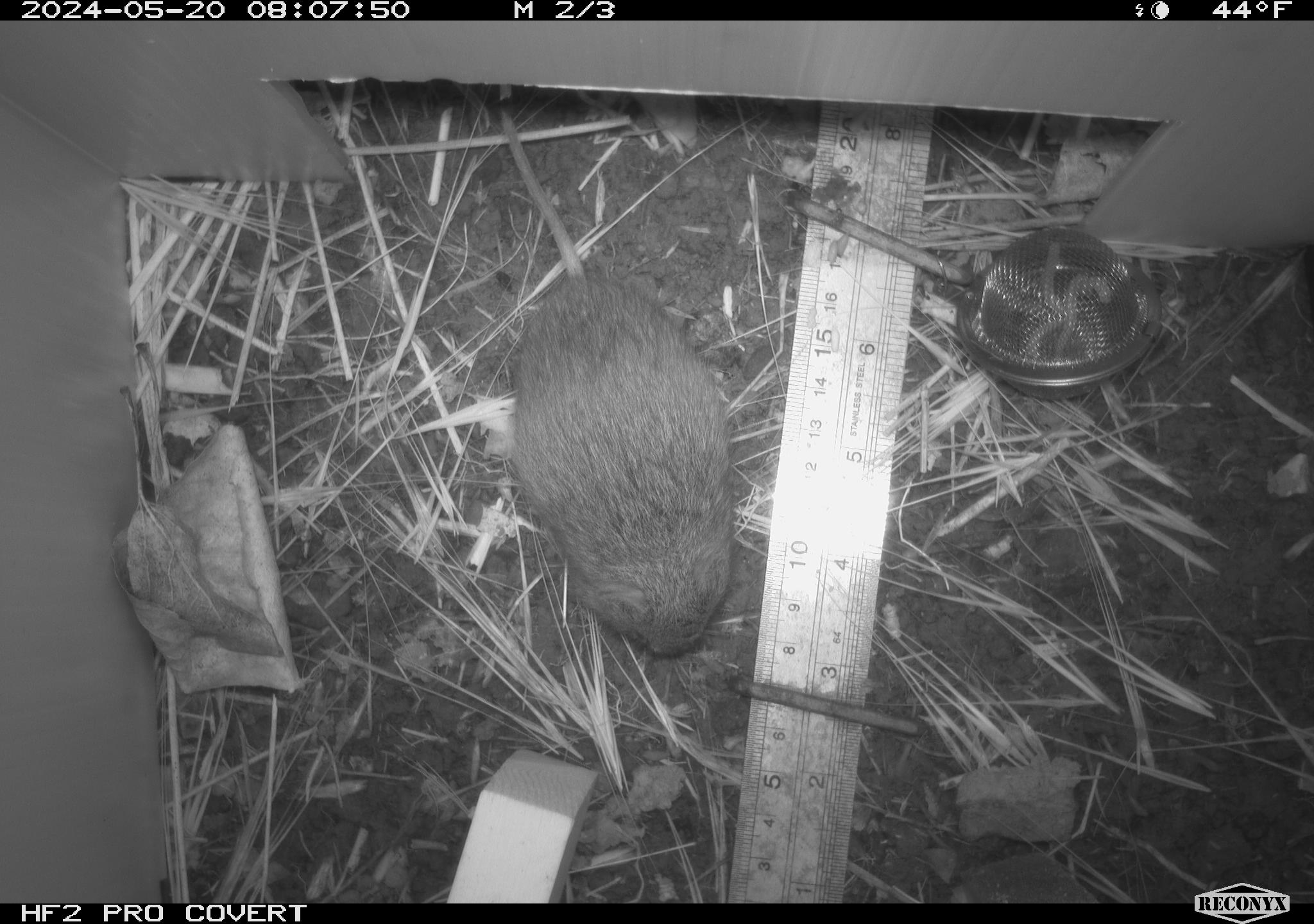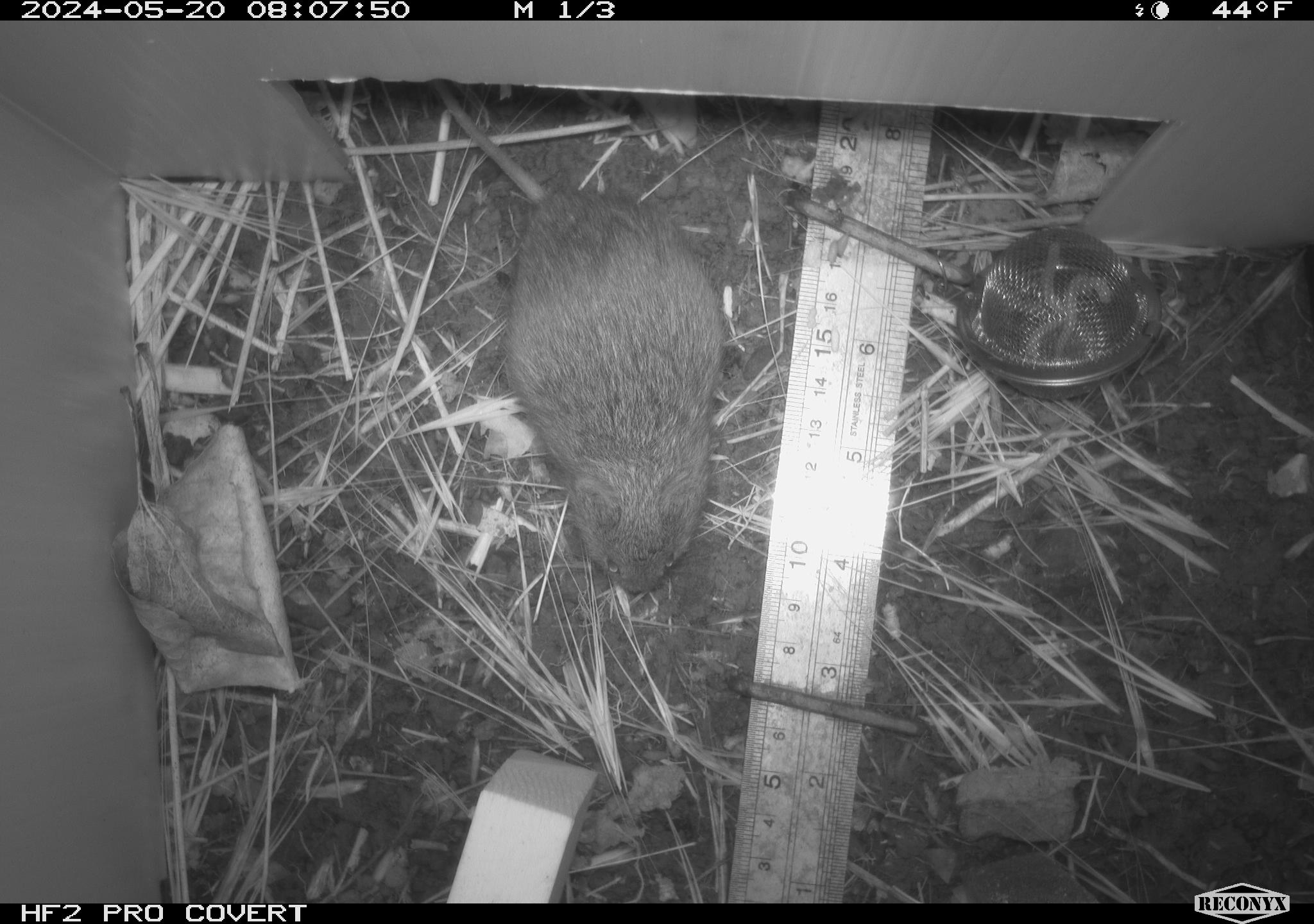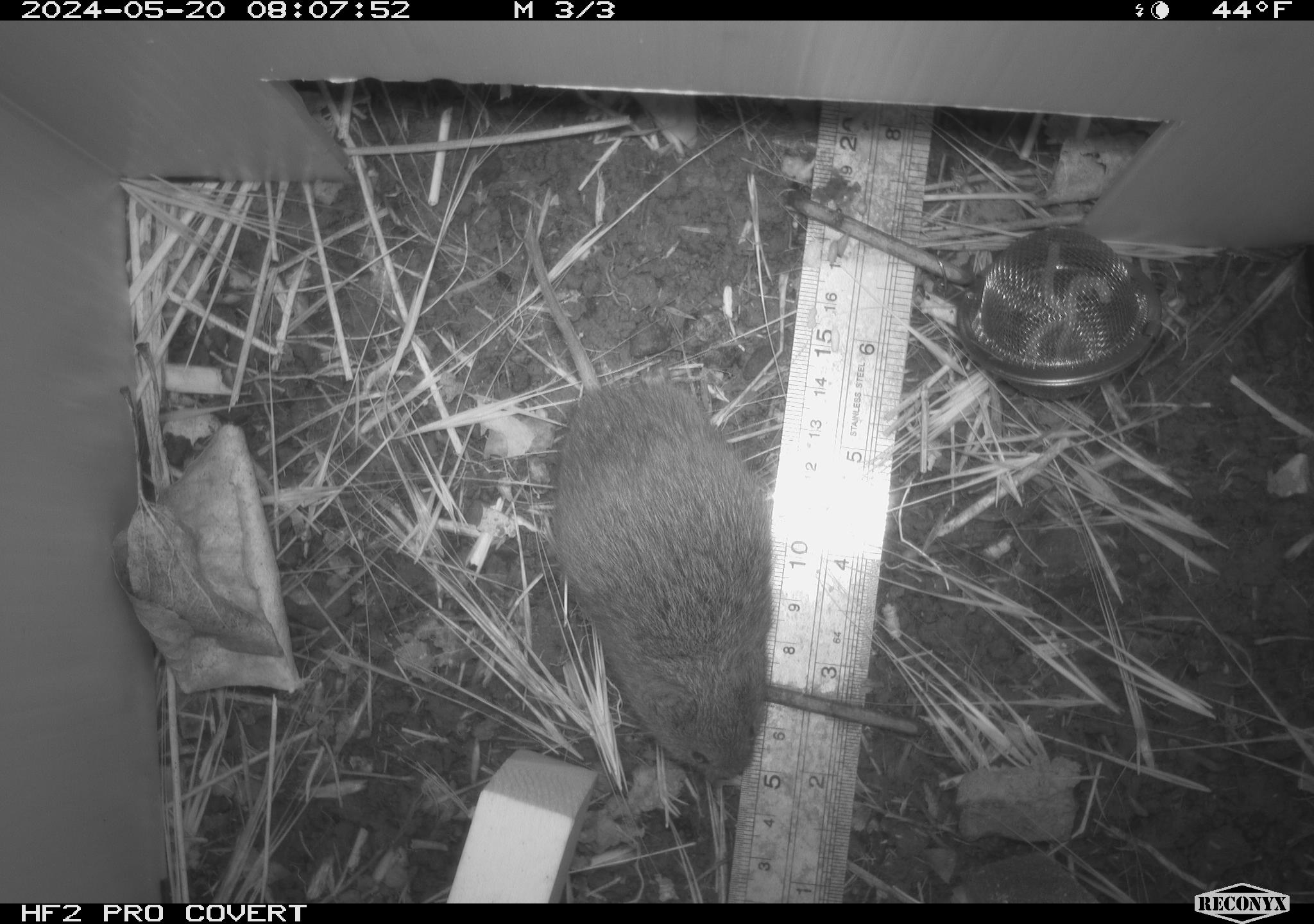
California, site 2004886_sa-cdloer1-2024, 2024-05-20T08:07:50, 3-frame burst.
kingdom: Animalia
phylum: Chordata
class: Mammalia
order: Rodentia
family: Cricetidae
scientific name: Arvicolinae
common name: voles, lemmings, and muskrats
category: arvicolinae subfamily